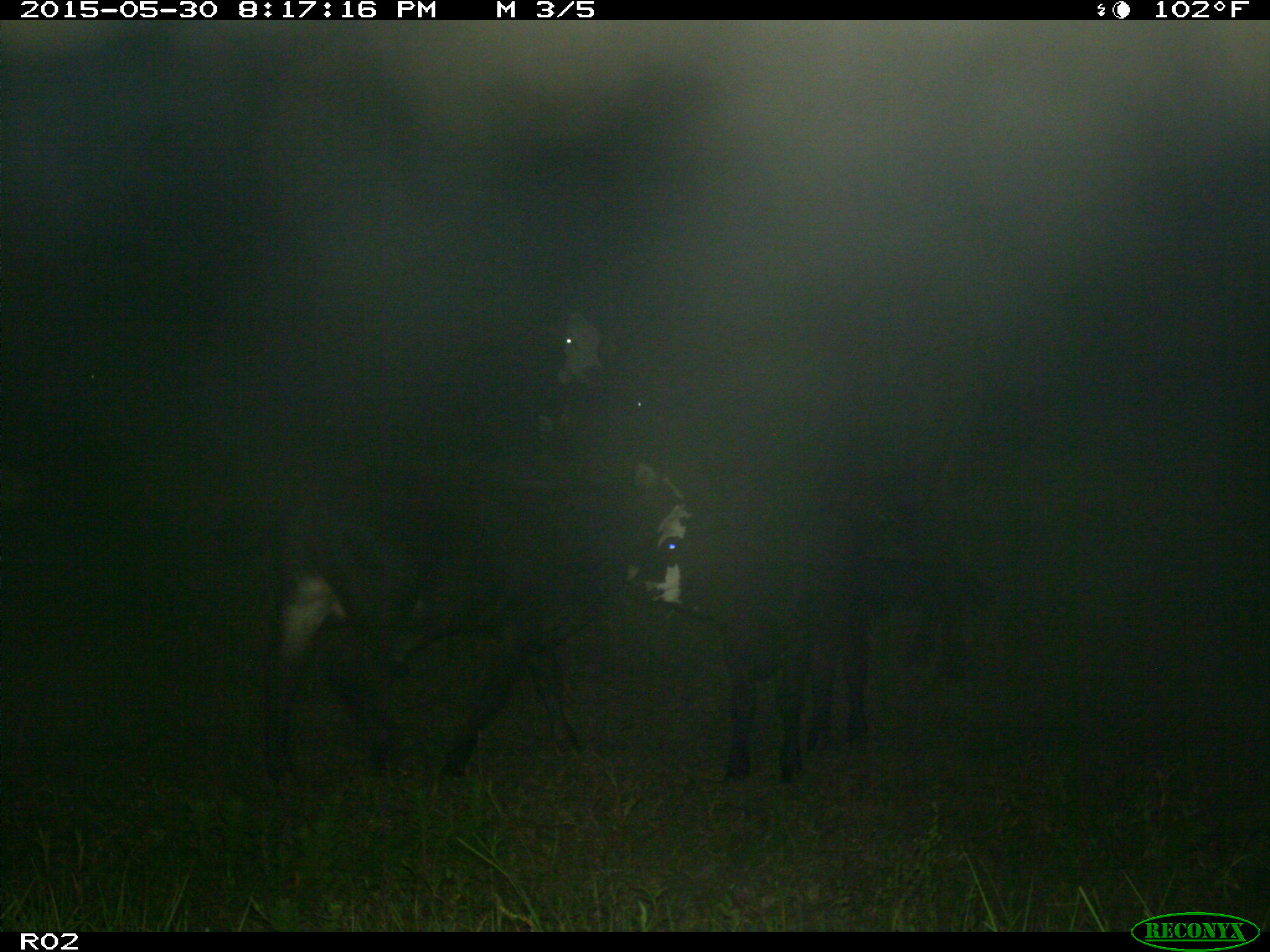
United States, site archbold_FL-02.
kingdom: Animalia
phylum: Chordata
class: Mammalia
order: Artiodactyla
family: Bovidae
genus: Bos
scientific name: Bos taurus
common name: domestic cow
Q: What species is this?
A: Bos taurus (domestic cow).